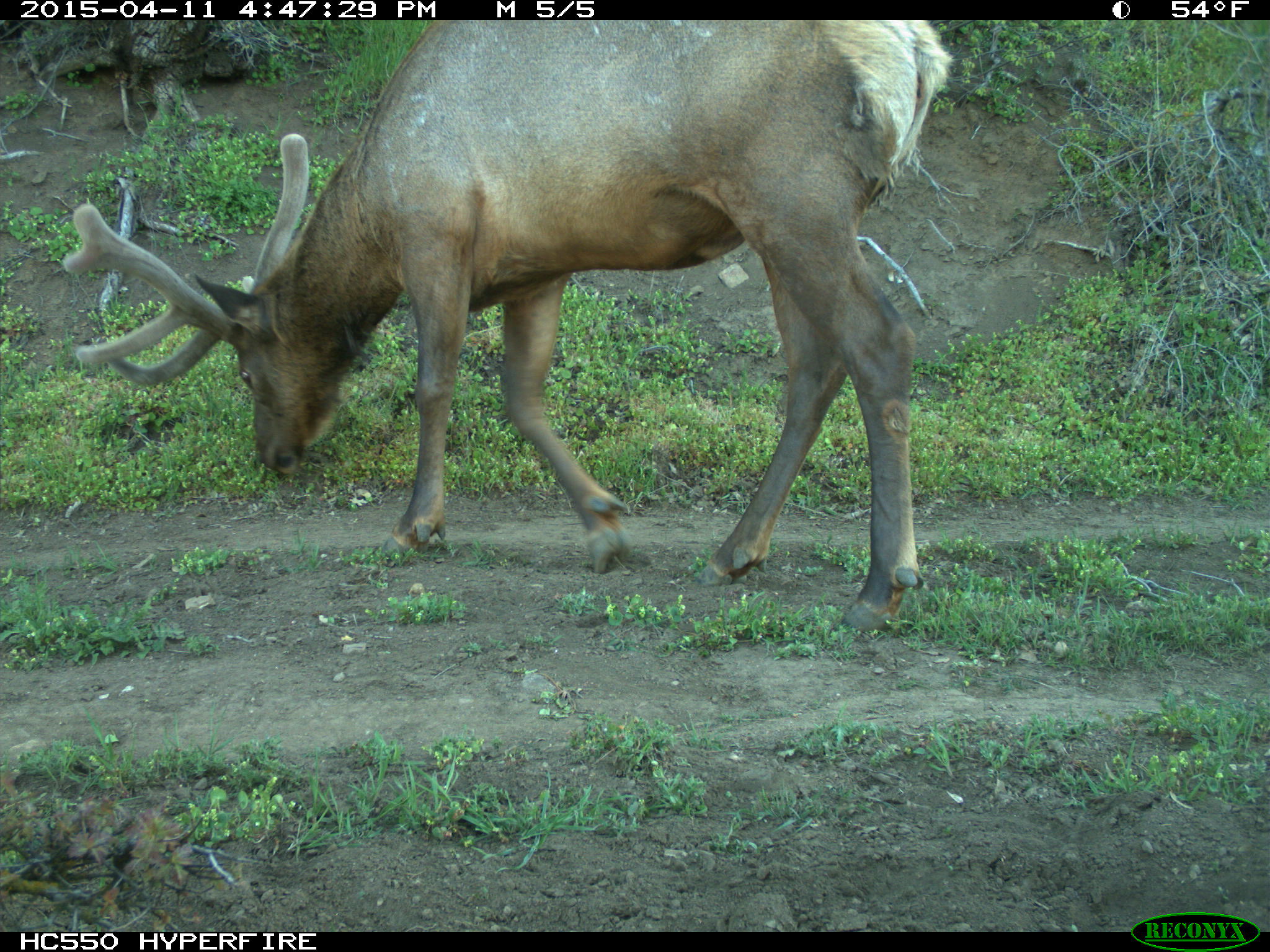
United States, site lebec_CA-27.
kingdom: Animalia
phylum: Chordata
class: Mammalia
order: Artiodactyla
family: Cervidae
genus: Cervus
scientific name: Cervus canadensis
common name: elk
Cervus canadensis (elk).